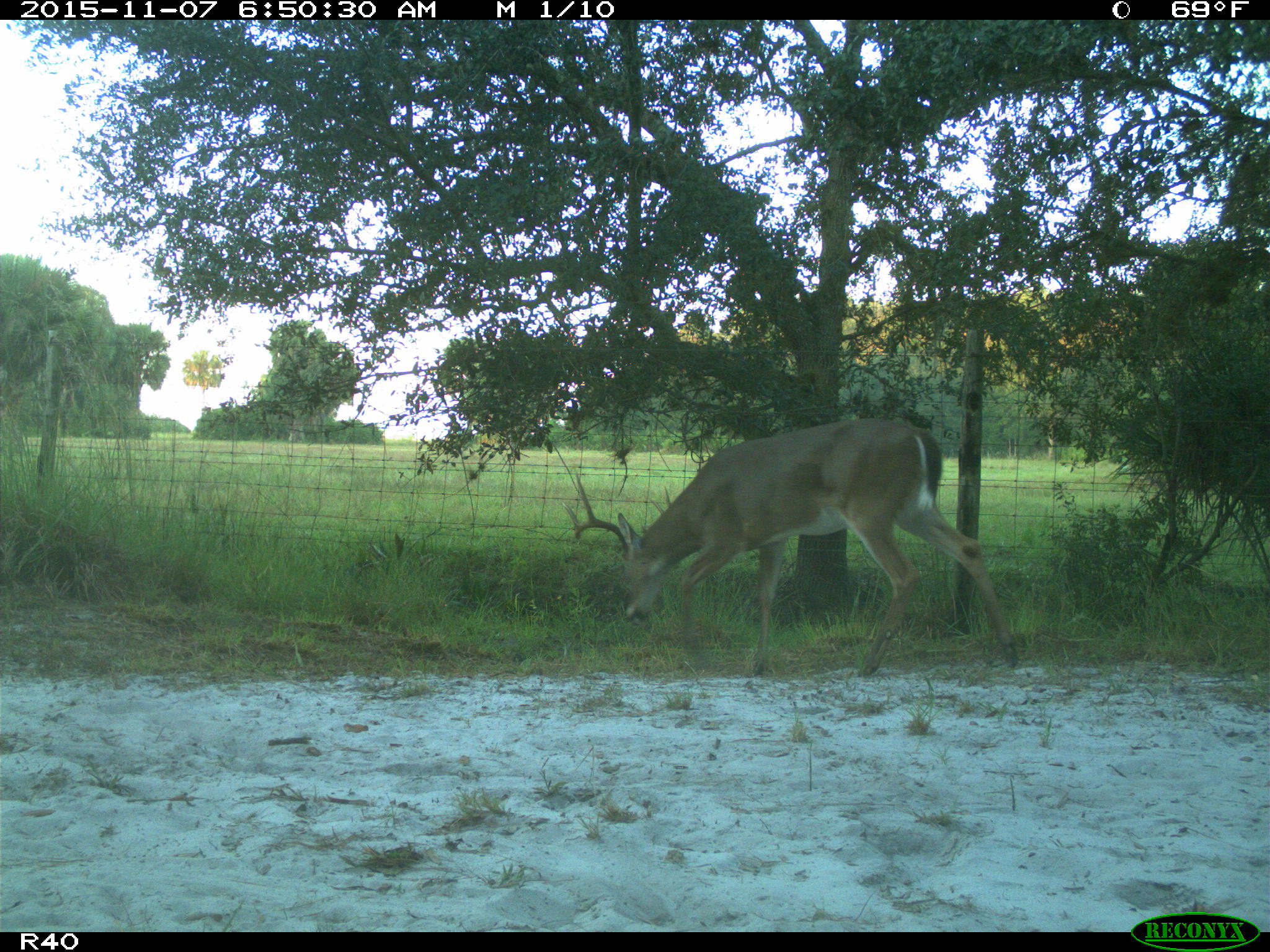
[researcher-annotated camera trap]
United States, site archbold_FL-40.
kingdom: Animalia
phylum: Chordata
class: Mammalia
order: Artiodactyla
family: Cervidae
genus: Odocoileus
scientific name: Odocoileus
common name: deer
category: unidentified deer